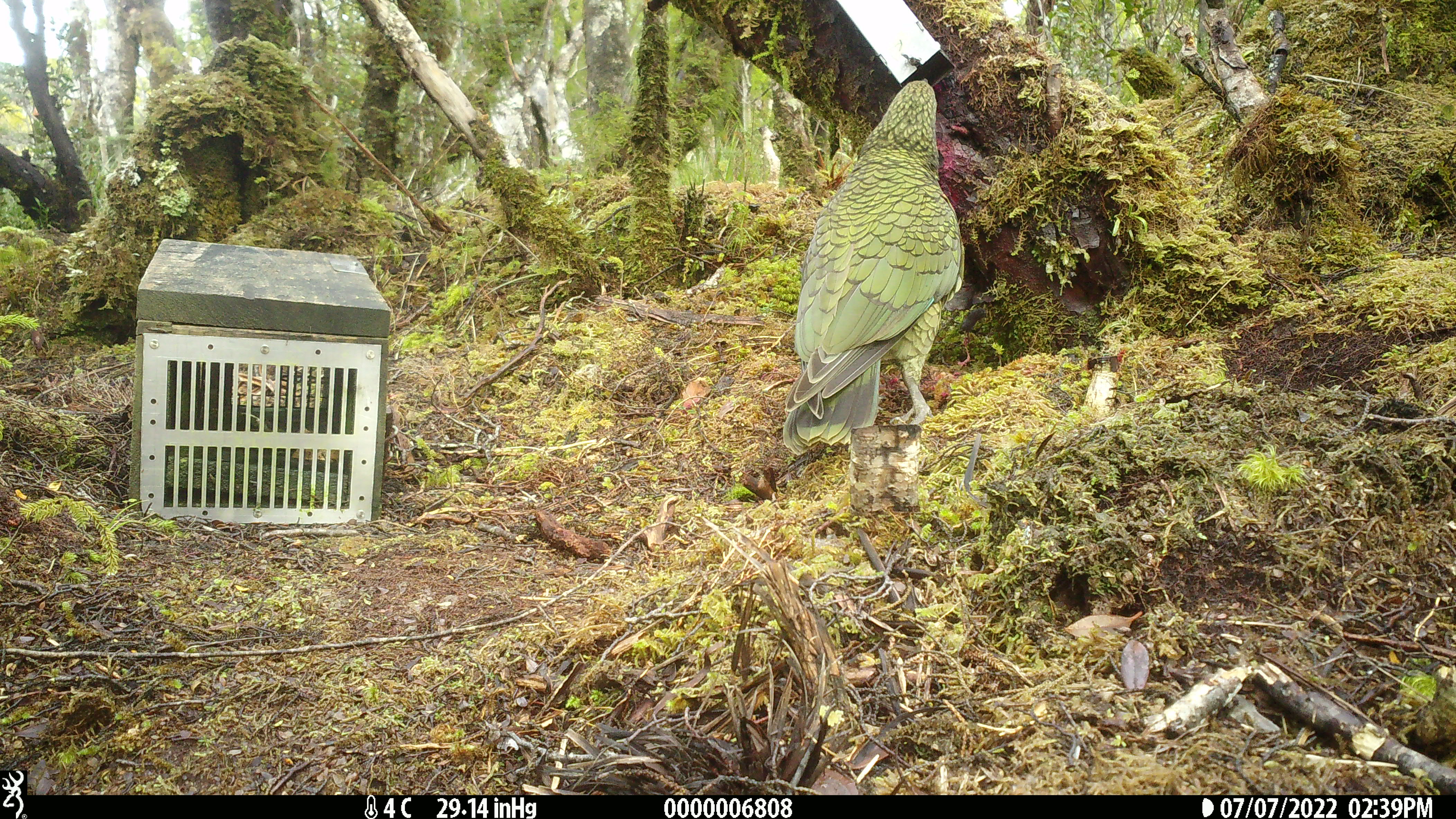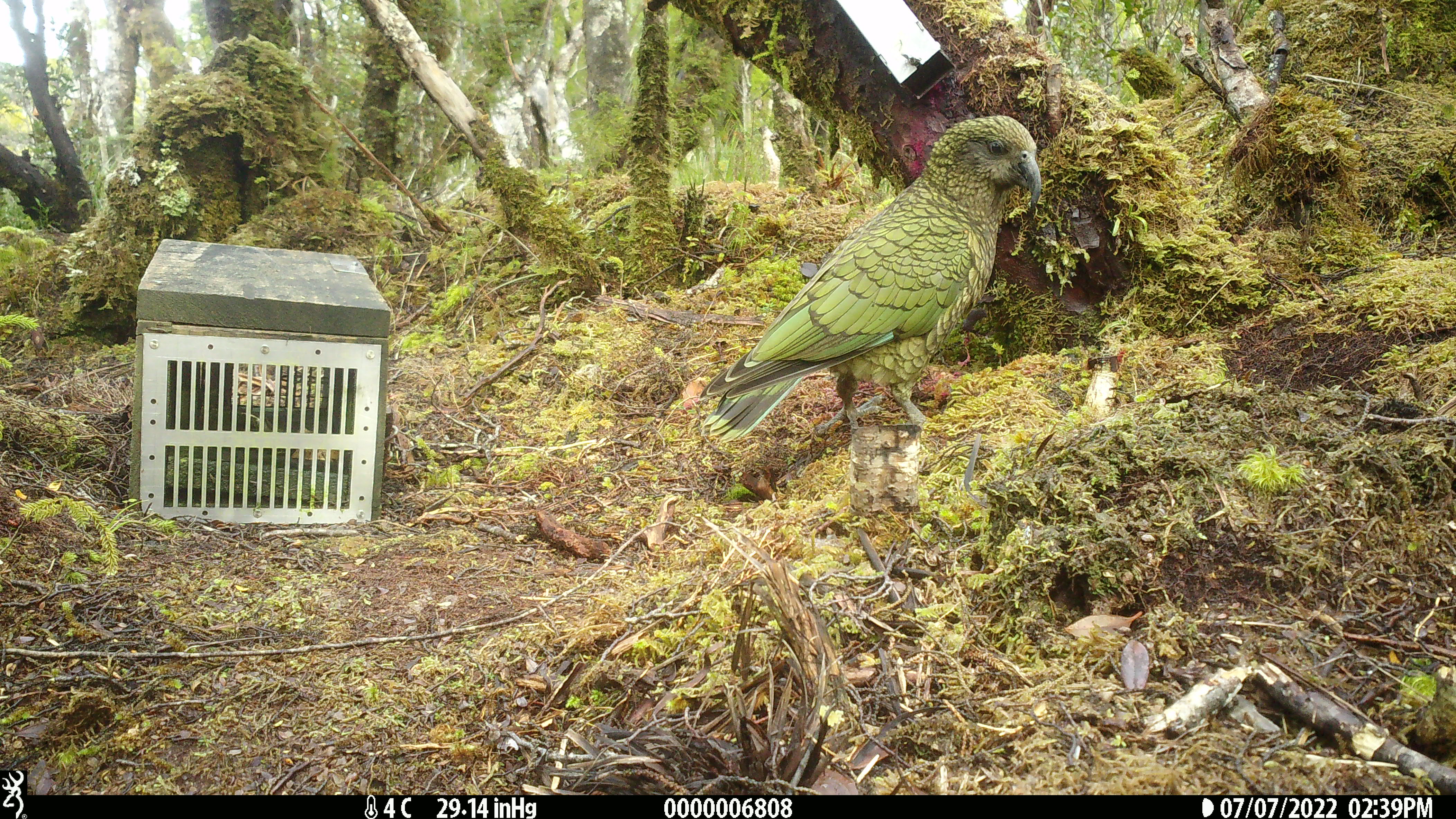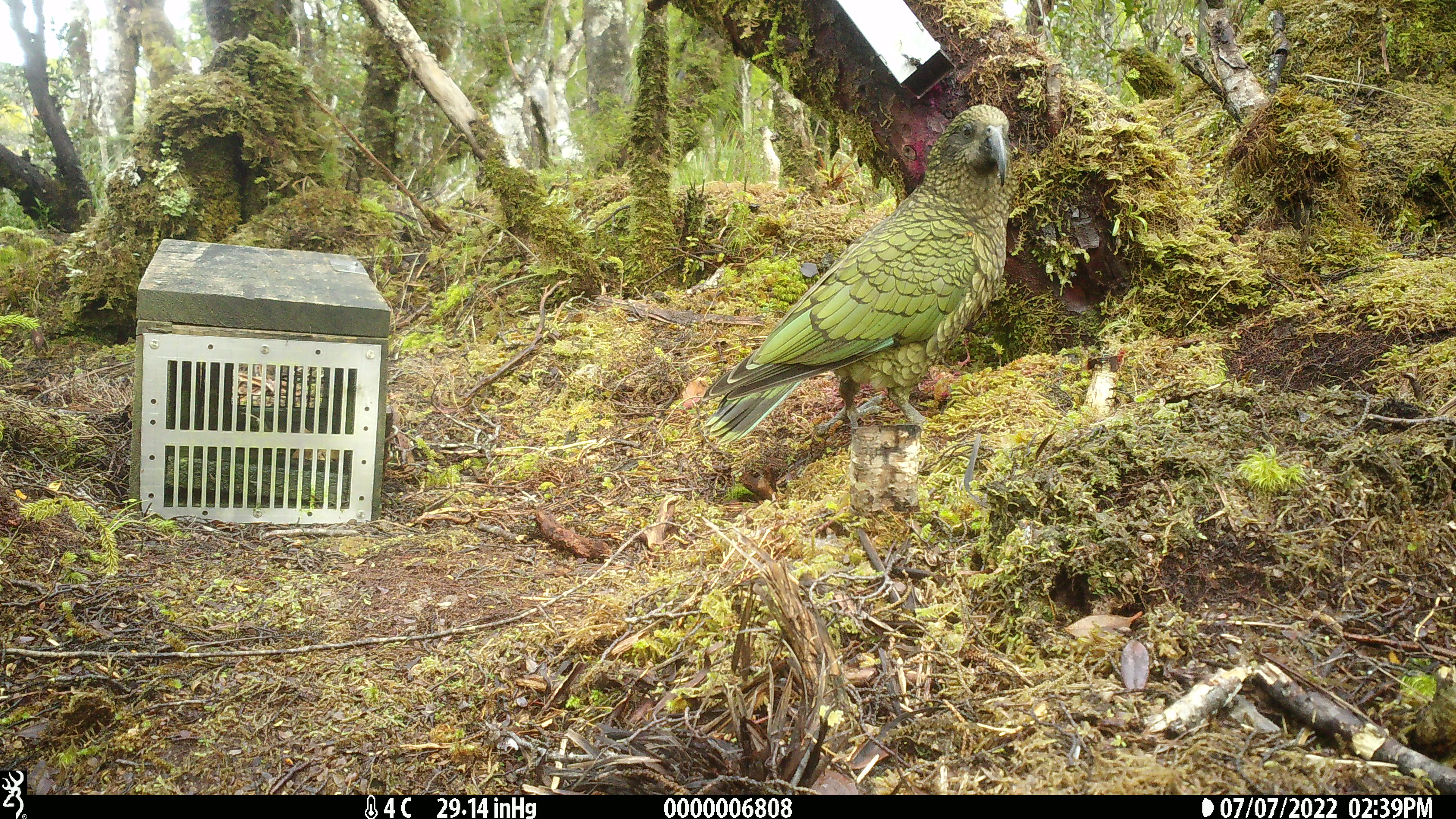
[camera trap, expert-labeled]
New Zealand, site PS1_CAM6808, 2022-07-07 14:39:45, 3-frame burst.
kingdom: Animalia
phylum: Chordata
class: Aves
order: Psittaciformes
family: Strigopidae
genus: Nestor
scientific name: Nestor notabilis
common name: kea